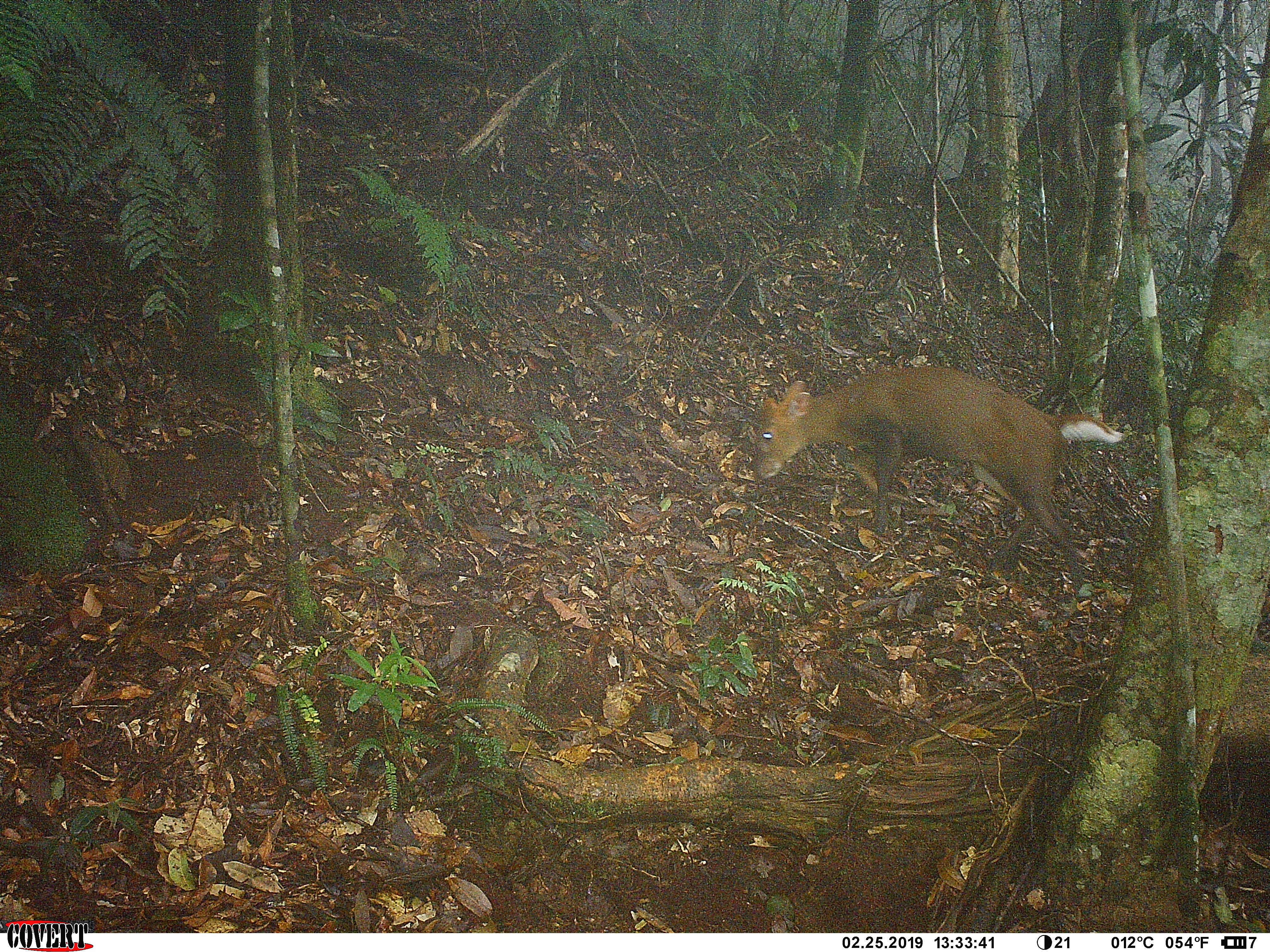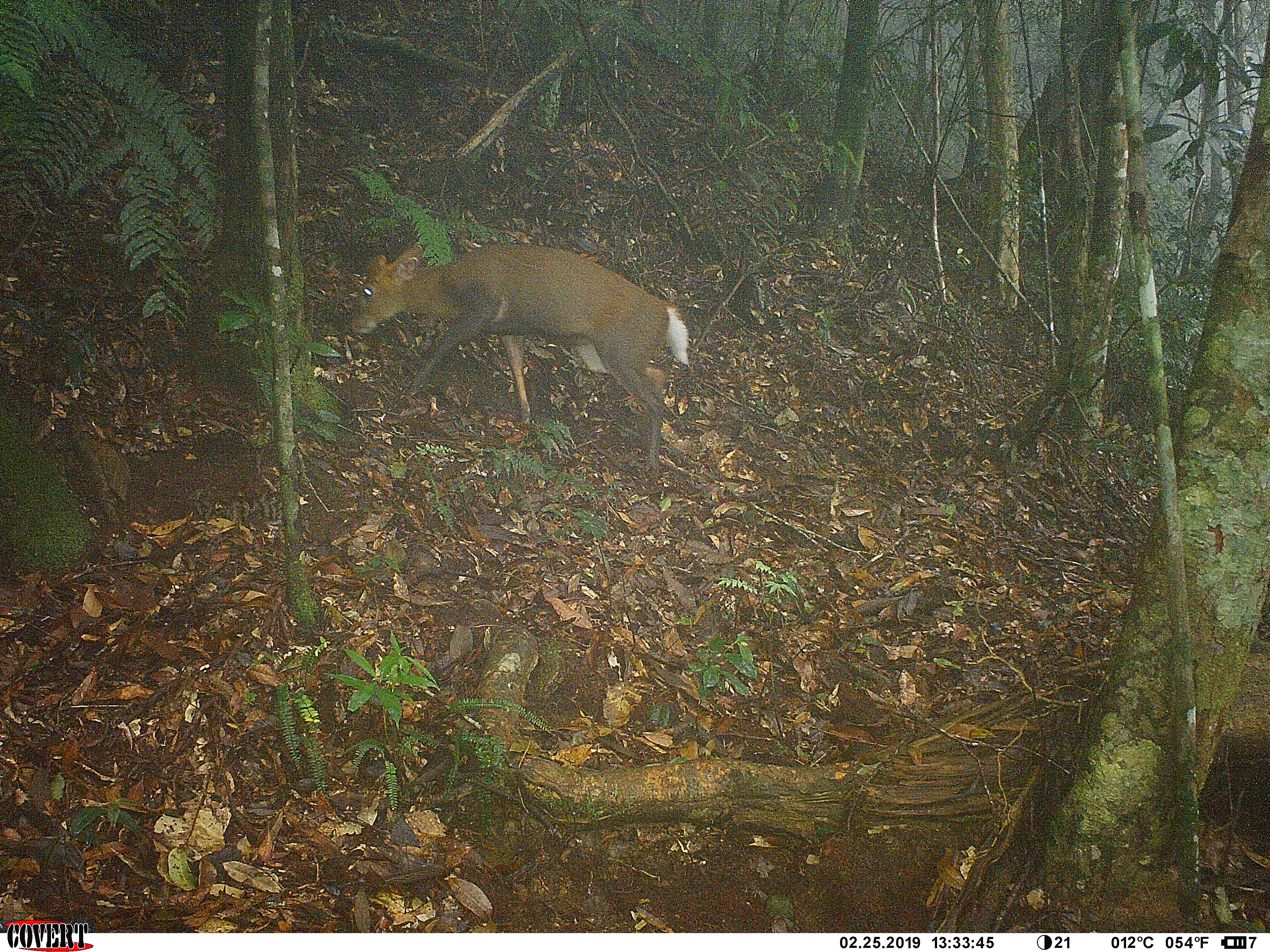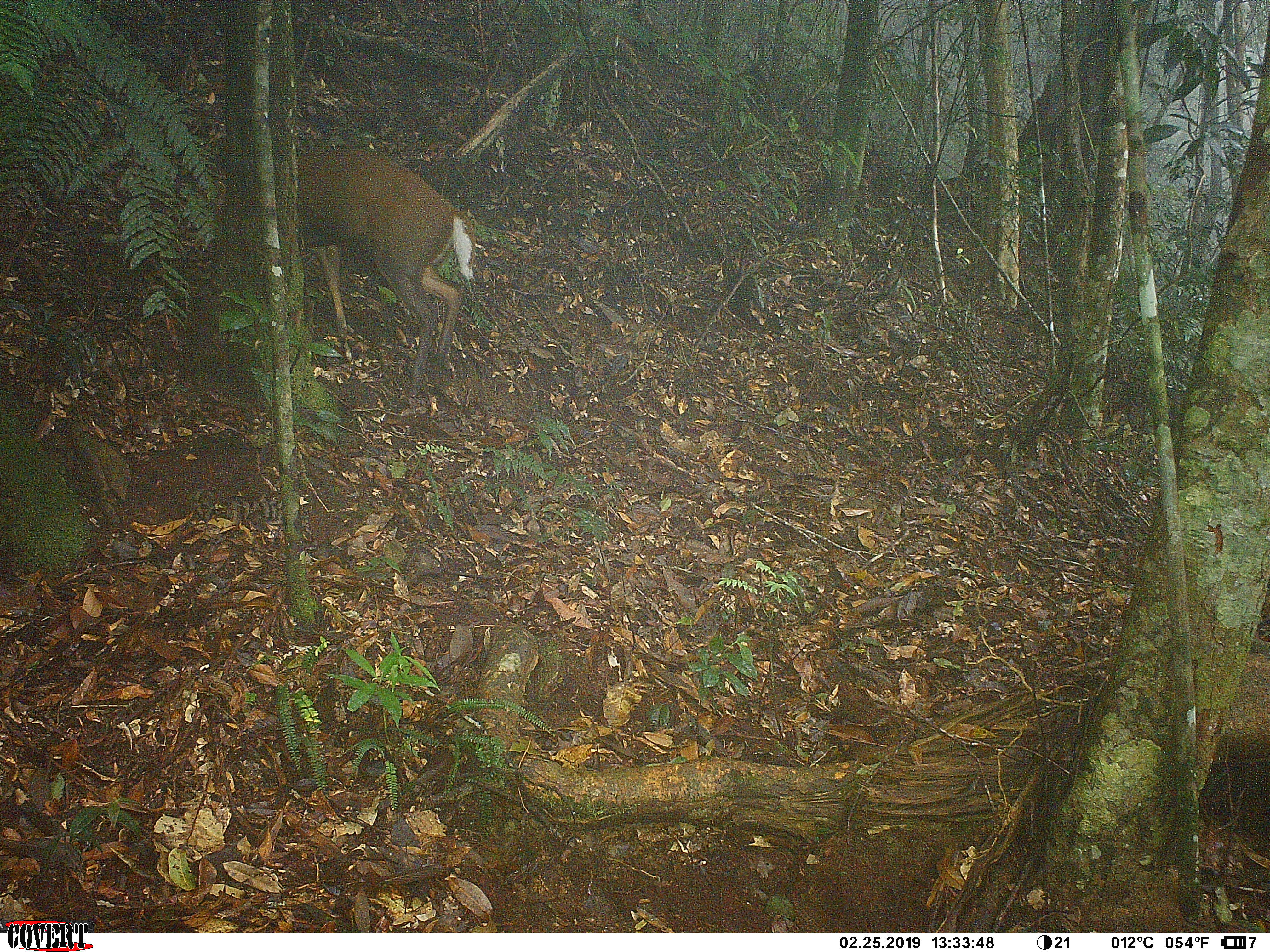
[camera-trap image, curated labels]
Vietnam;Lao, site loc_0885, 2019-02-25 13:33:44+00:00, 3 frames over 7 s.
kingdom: Animalia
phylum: Chordata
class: Mammalia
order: Artiodactyla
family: Cervidae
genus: Muntiacus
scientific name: Muntiacus rooseveltorum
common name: roosevelt's muntjac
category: roosevelts muntjac group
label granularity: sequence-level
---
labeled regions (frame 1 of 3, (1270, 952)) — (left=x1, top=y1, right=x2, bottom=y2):
roosevelts muntjac group: (left=744, top=359, right=1131, bottom=584)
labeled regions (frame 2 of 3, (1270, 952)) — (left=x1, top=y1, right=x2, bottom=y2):
roosevelts muntjac group: (left=346, top=242, right=693, bottom=480)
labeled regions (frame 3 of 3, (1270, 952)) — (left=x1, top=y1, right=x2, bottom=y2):
roosevelts muntjac group: (left=193, top=140, right=480, bottom=401)